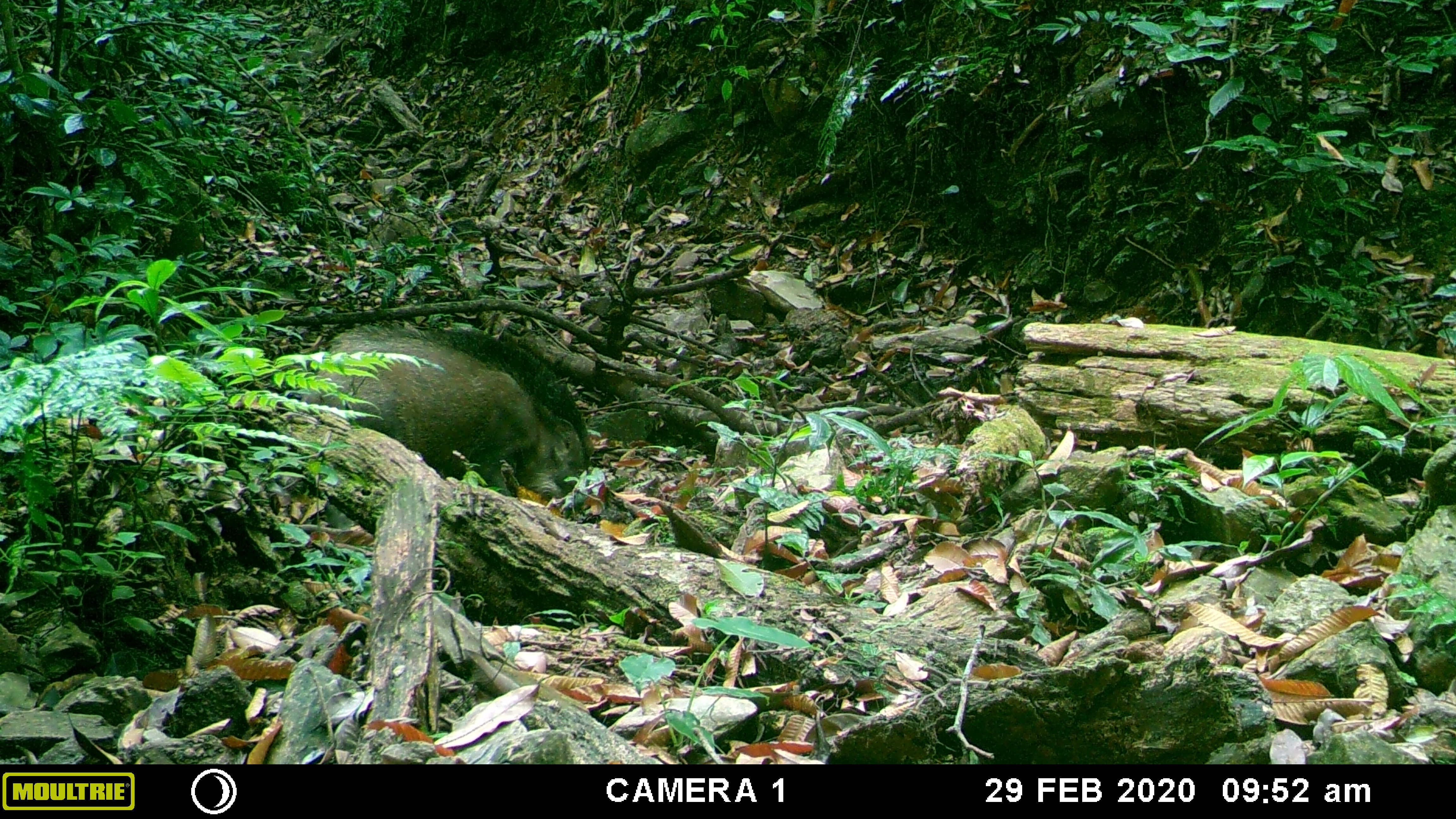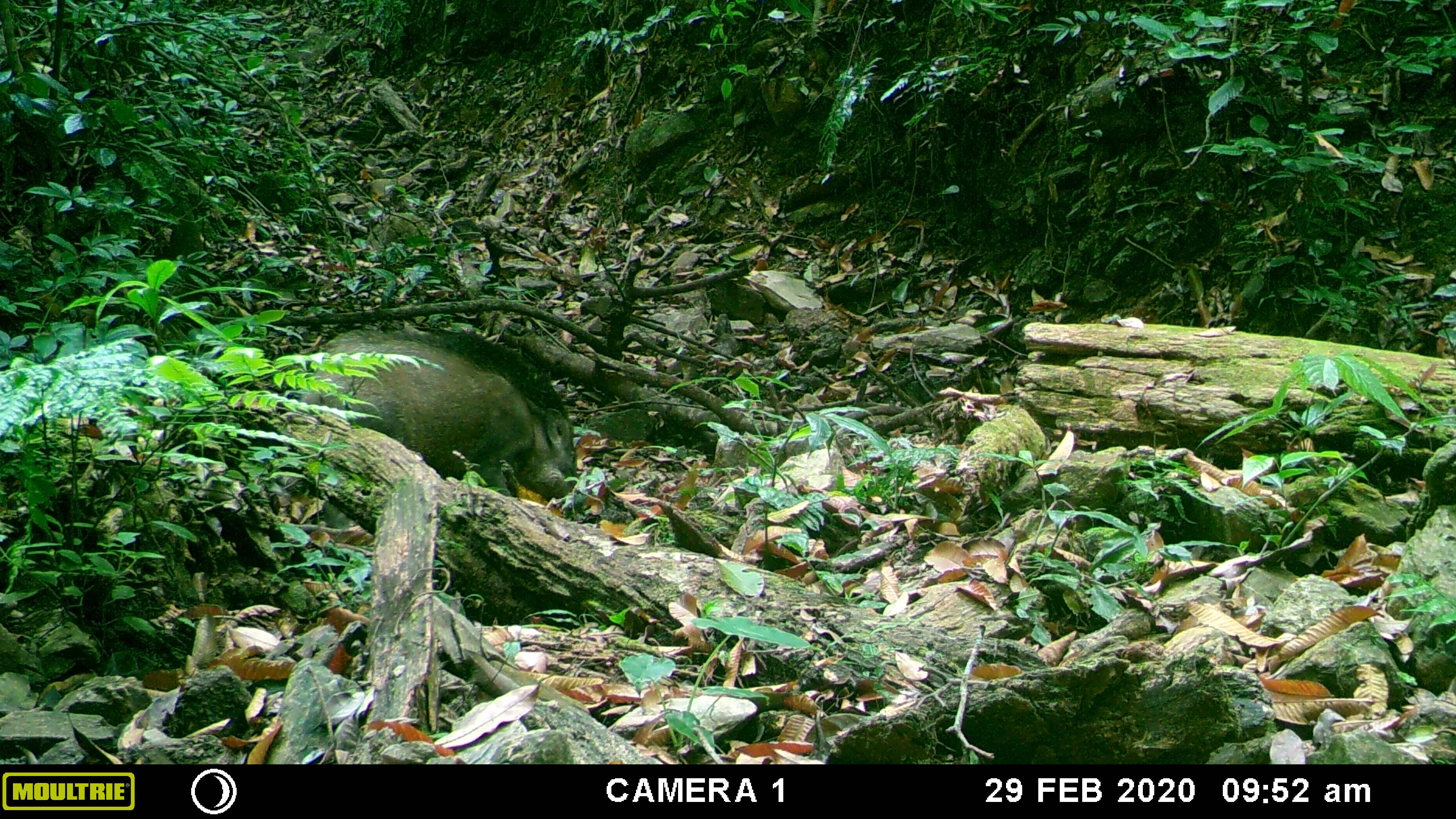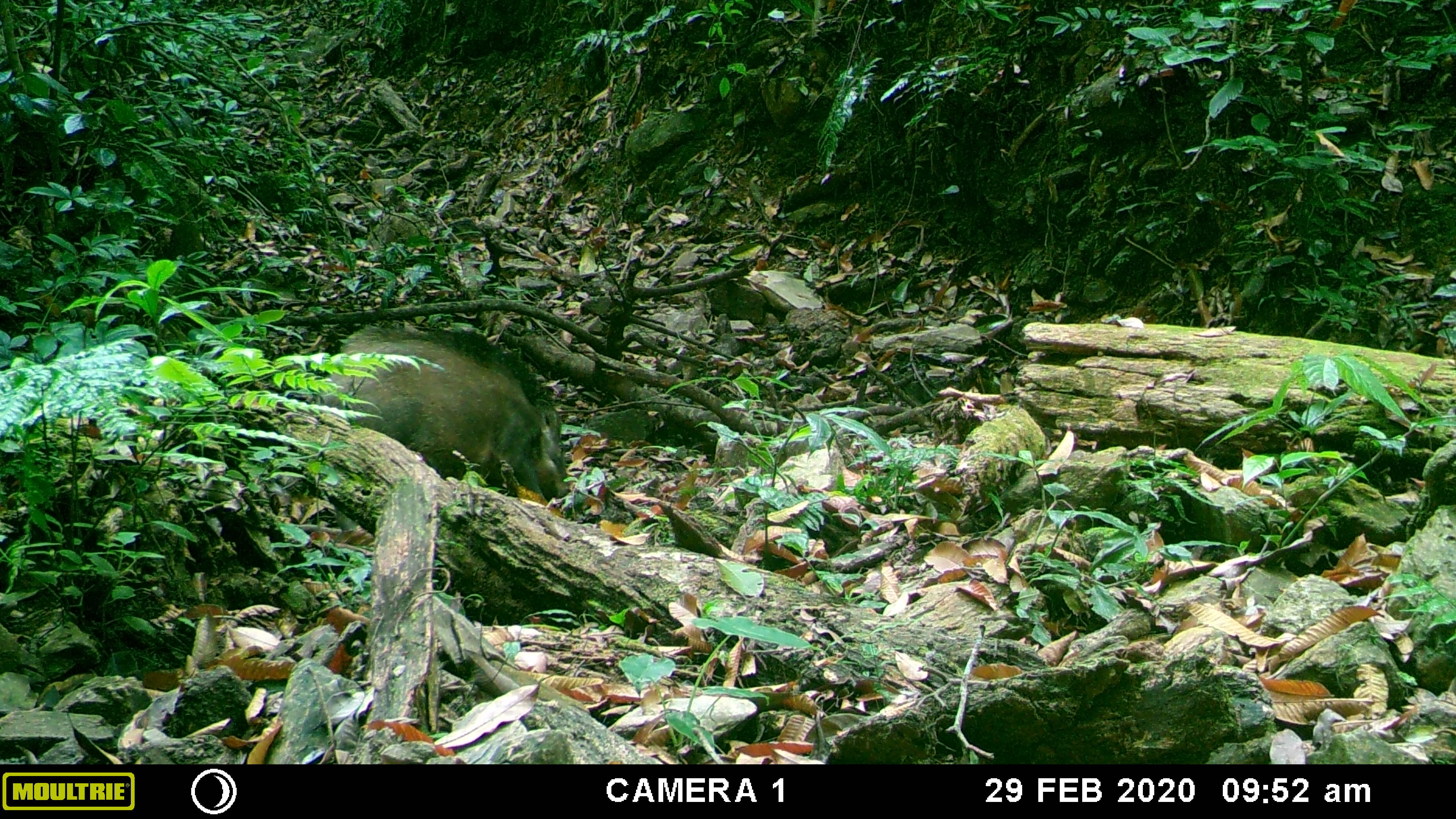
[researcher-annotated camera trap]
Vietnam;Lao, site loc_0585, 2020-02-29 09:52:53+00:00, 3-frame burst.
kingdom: Animalia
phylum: Chordata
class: Mammalia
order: Artiodactyla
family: Suidae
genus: Sus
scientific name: Sus scrofa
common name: eurasian wild pig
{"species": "eurasian wild pig (Sus scrofa)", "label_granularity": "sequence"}